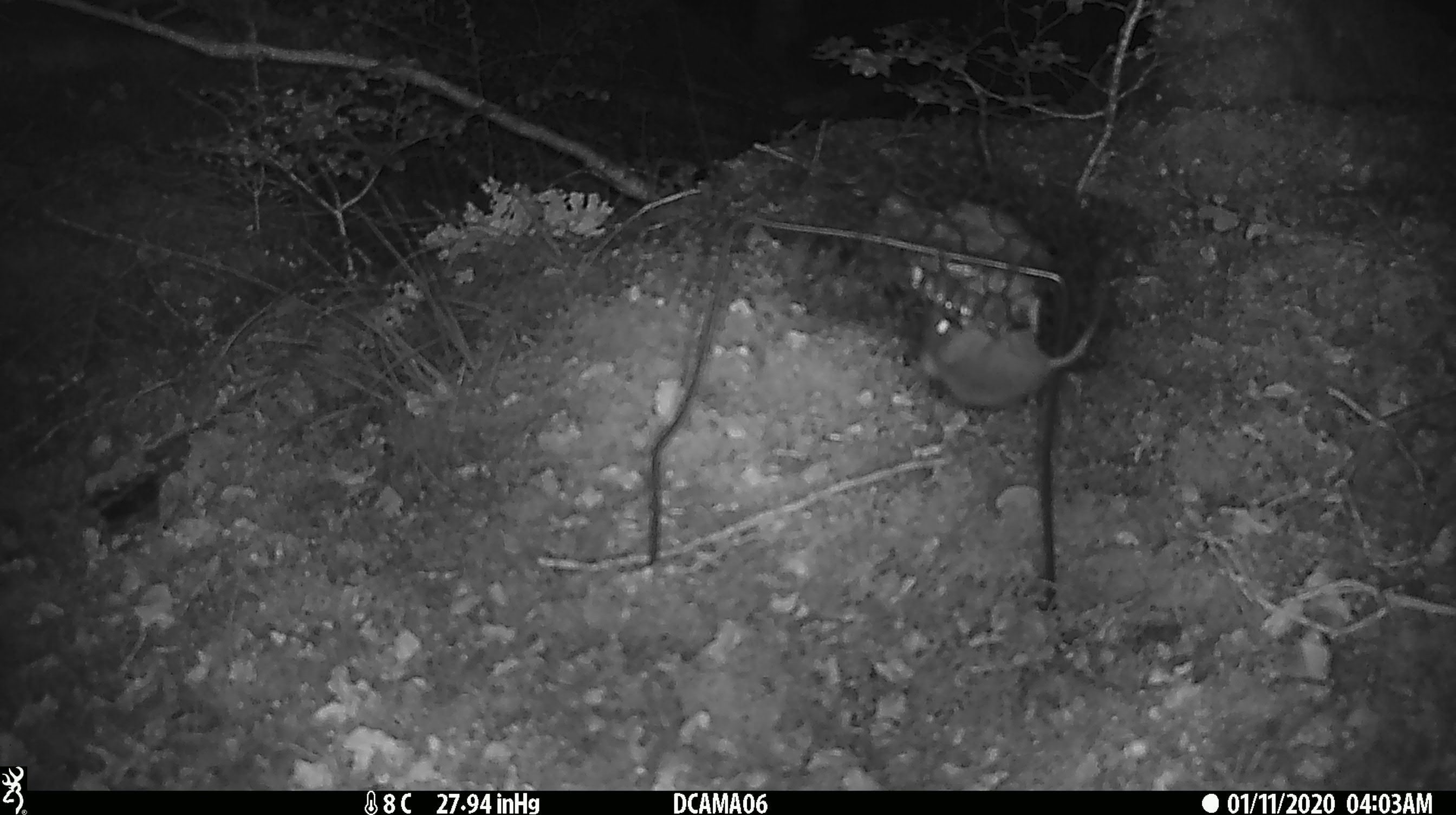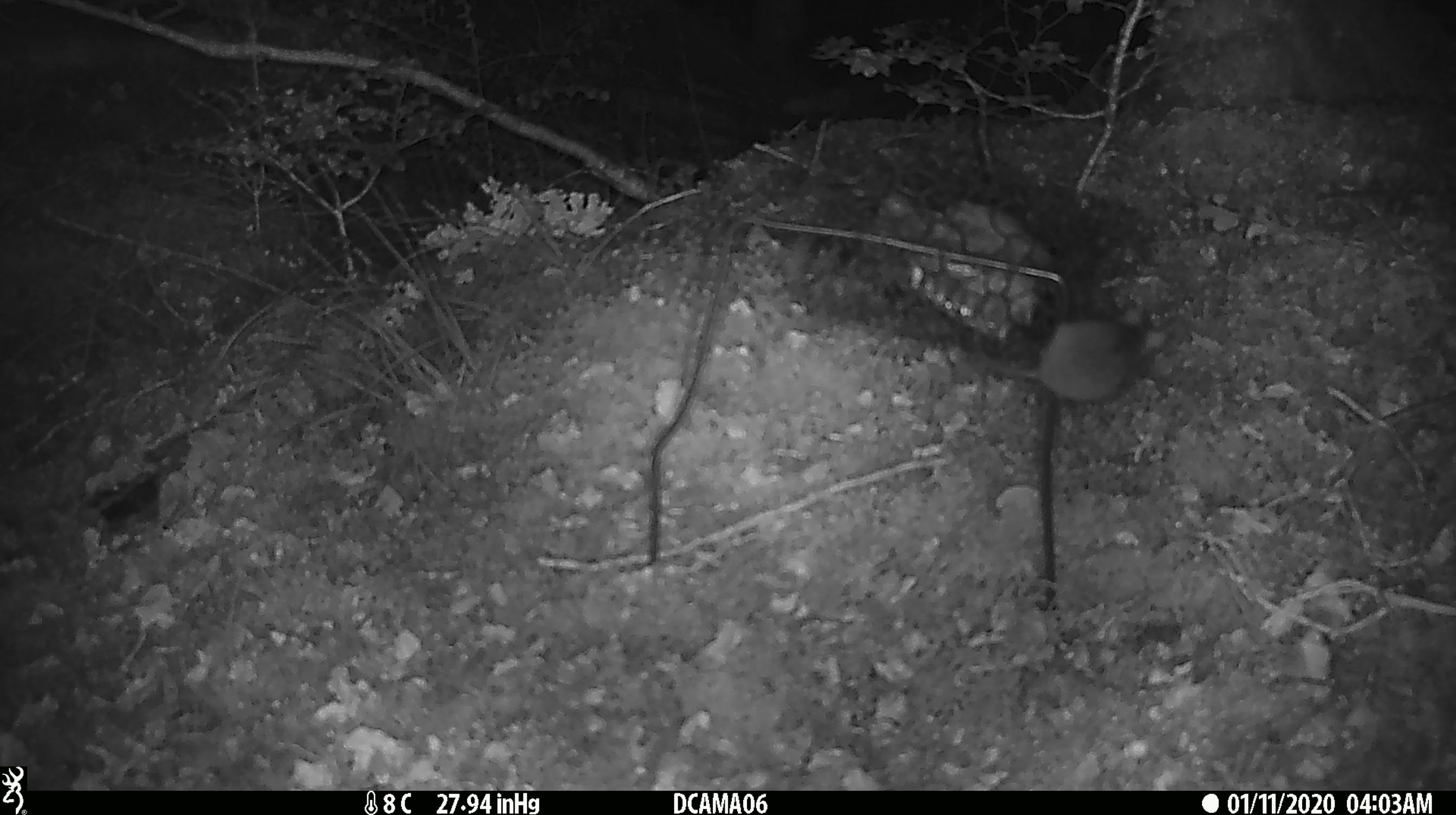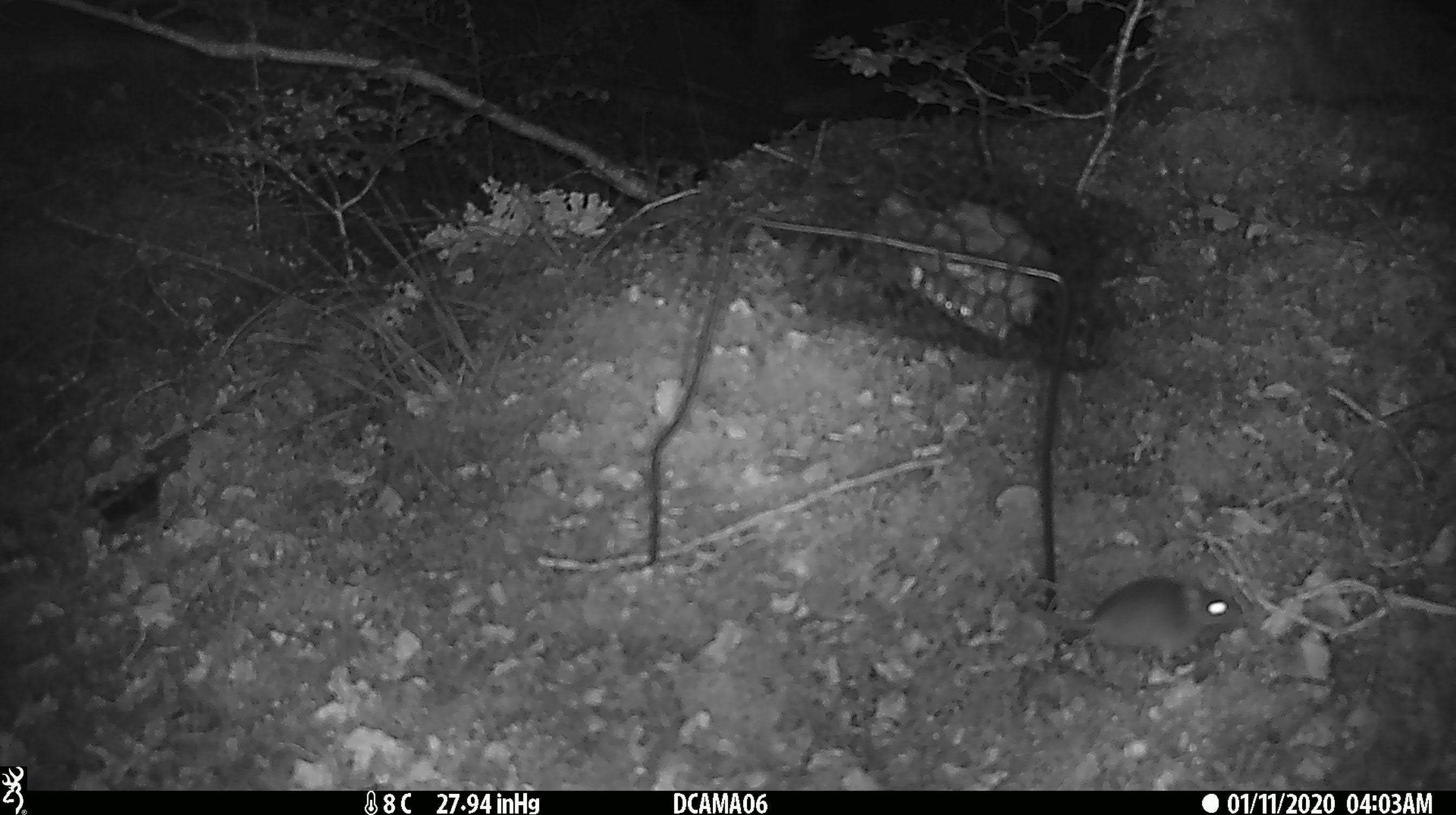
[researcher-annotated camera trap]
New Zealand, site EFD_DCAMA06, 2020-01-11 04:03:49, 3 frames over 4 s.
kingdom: Animalia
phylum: Chordata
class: Mammalia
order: Rodentia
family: Muridae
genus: Mus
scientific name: Mus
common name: mouse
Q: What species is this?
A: Mouse (Mus).